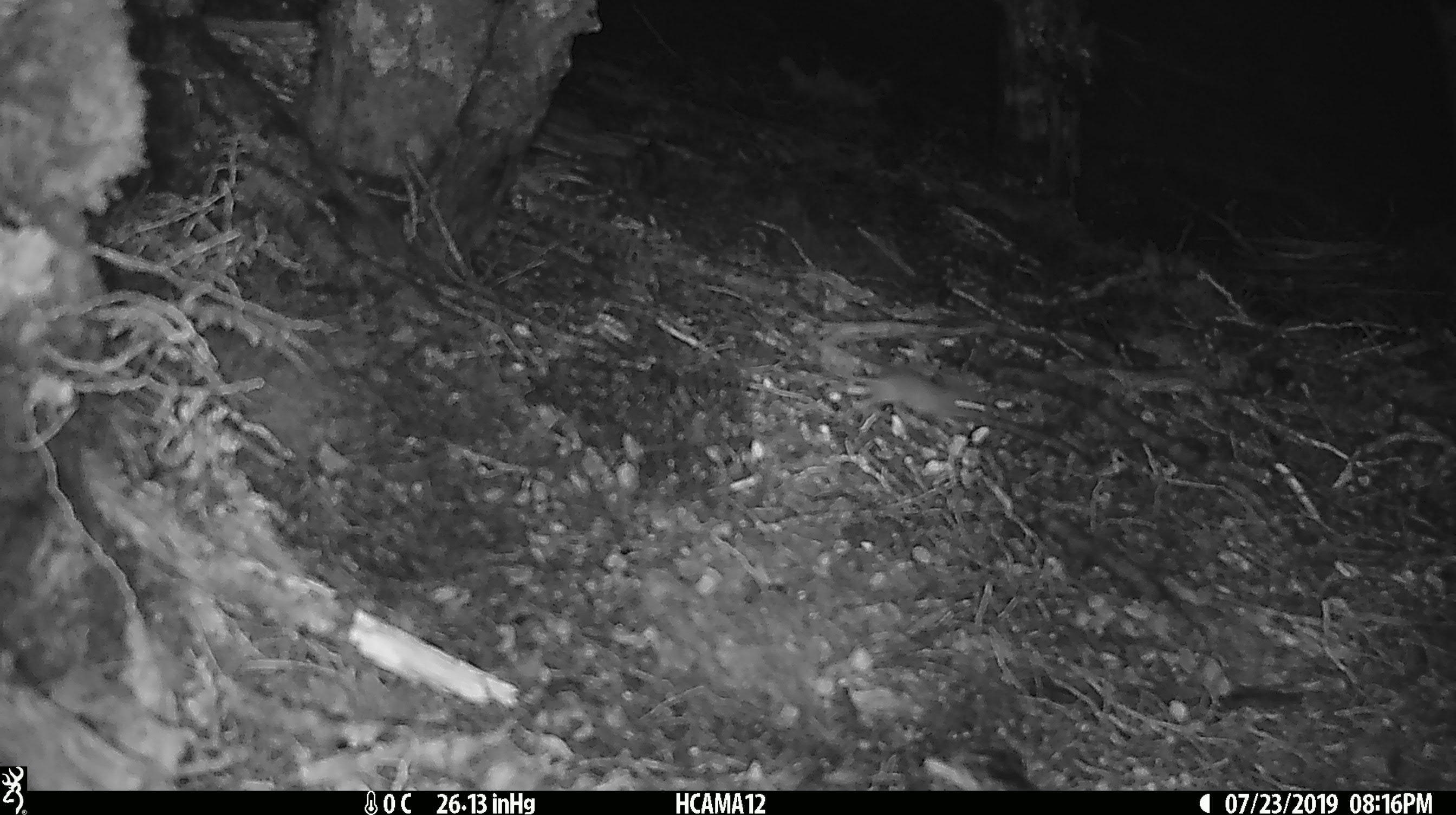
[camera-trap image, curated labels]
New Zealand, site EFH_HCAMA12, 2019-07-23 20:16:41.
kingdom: Animalia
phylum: Chordata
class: Mammalia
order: Rodentia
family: Muridae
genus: Mus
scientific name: Mus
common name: mouse